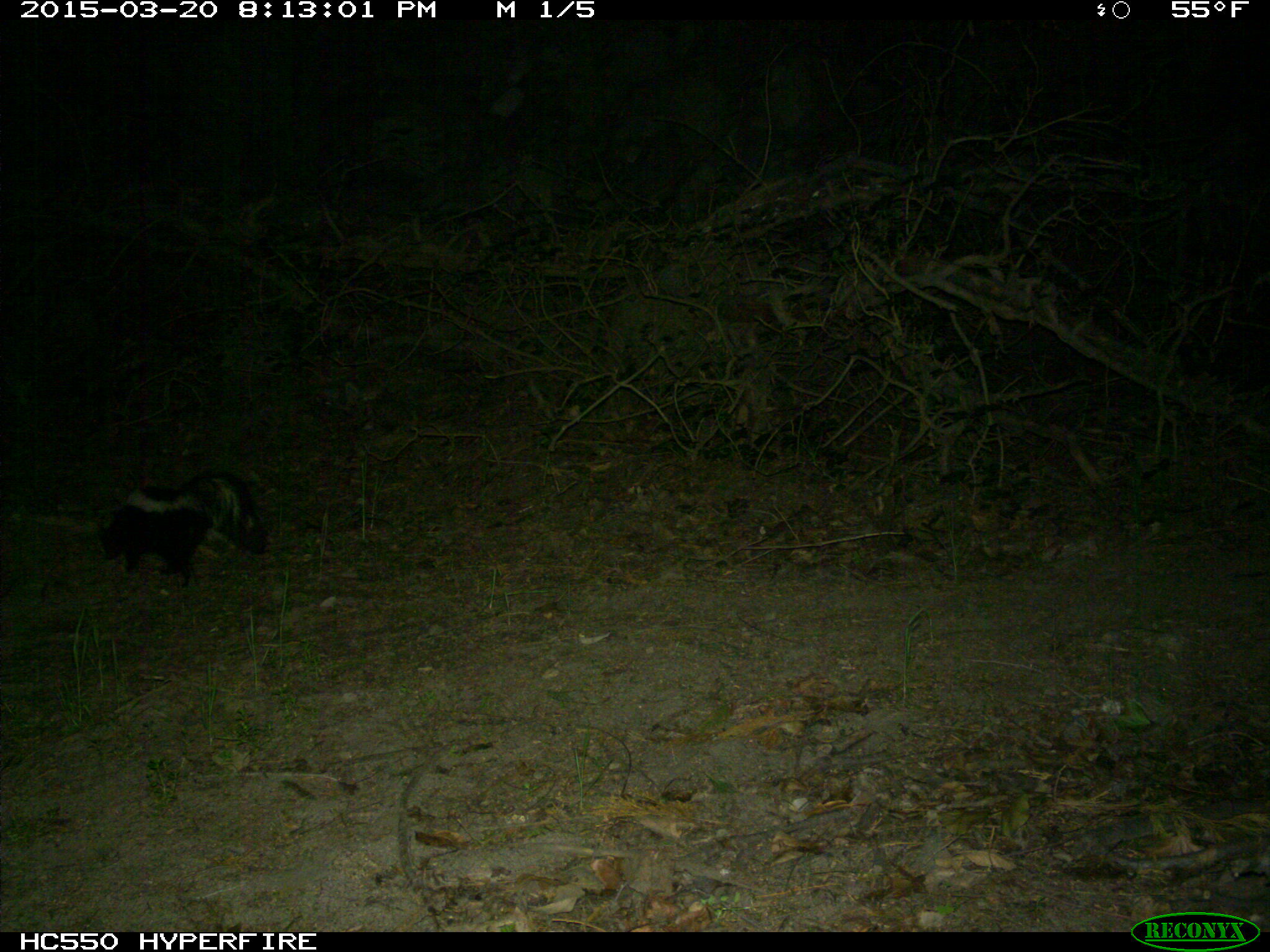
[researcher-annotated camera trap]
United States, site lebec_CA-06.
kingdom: Animalia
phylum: Chordata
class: Mammalia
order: Carnivora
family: Mephitidae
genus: Mephitis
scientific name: Mephitis mephitis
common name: striped skunk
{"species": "Mephitis mephitis (striped skunk)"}